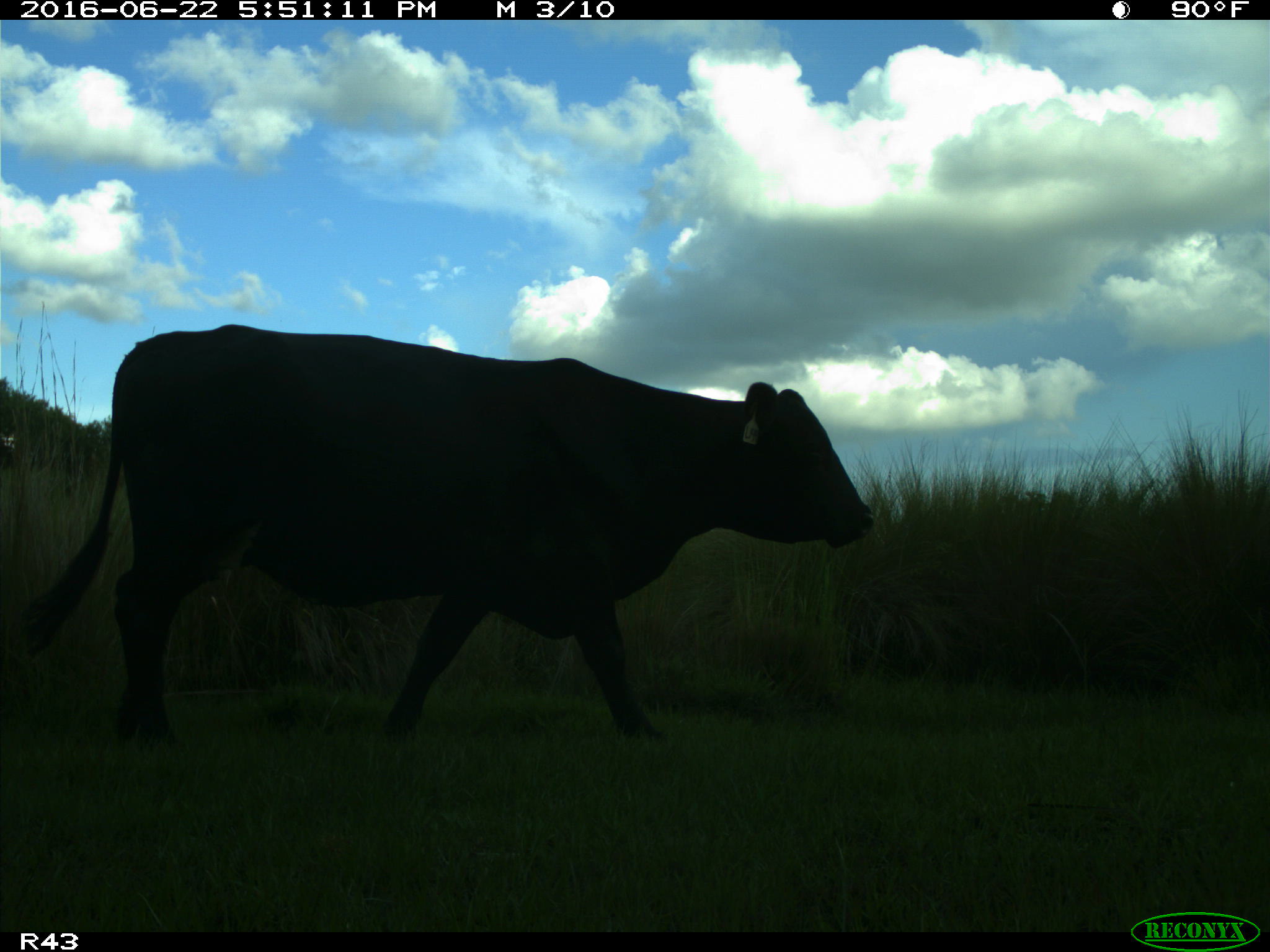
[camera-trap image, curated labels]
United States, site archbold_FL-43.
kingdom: Animalia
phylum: Chordata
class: Mammalia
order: Artiodactyla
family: Bovidae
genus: Bos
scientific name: Bos taurus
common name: domestic cow